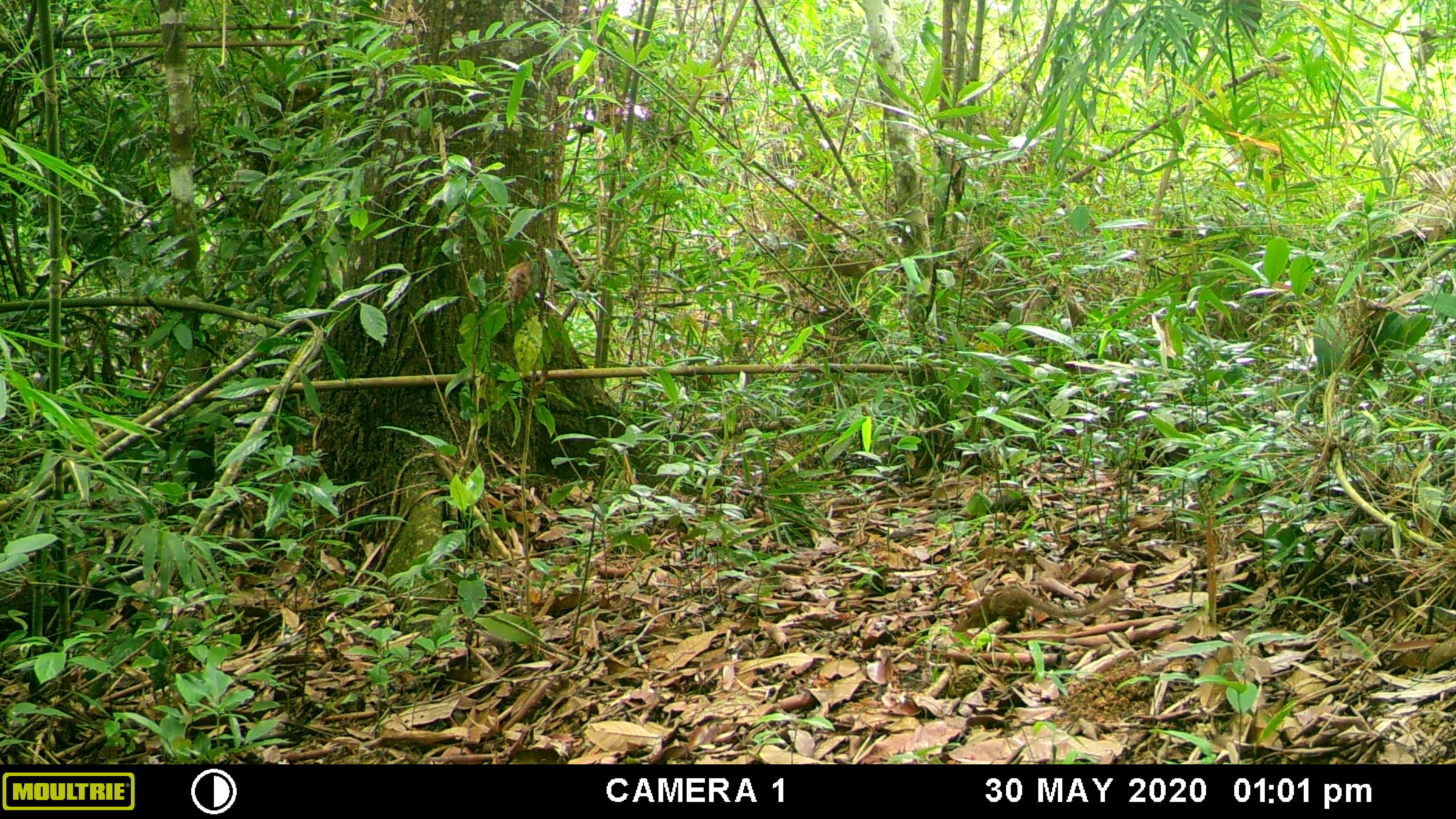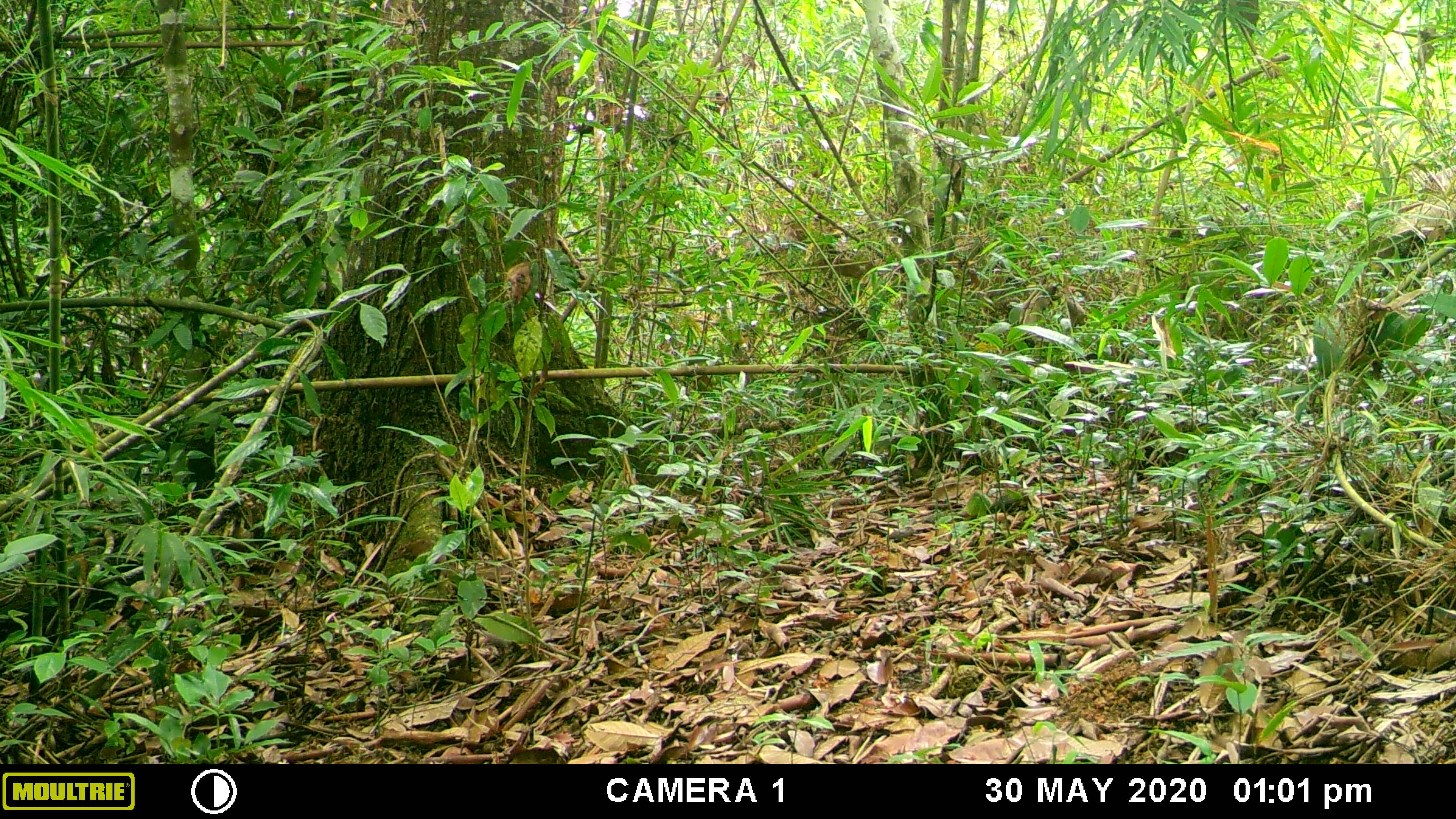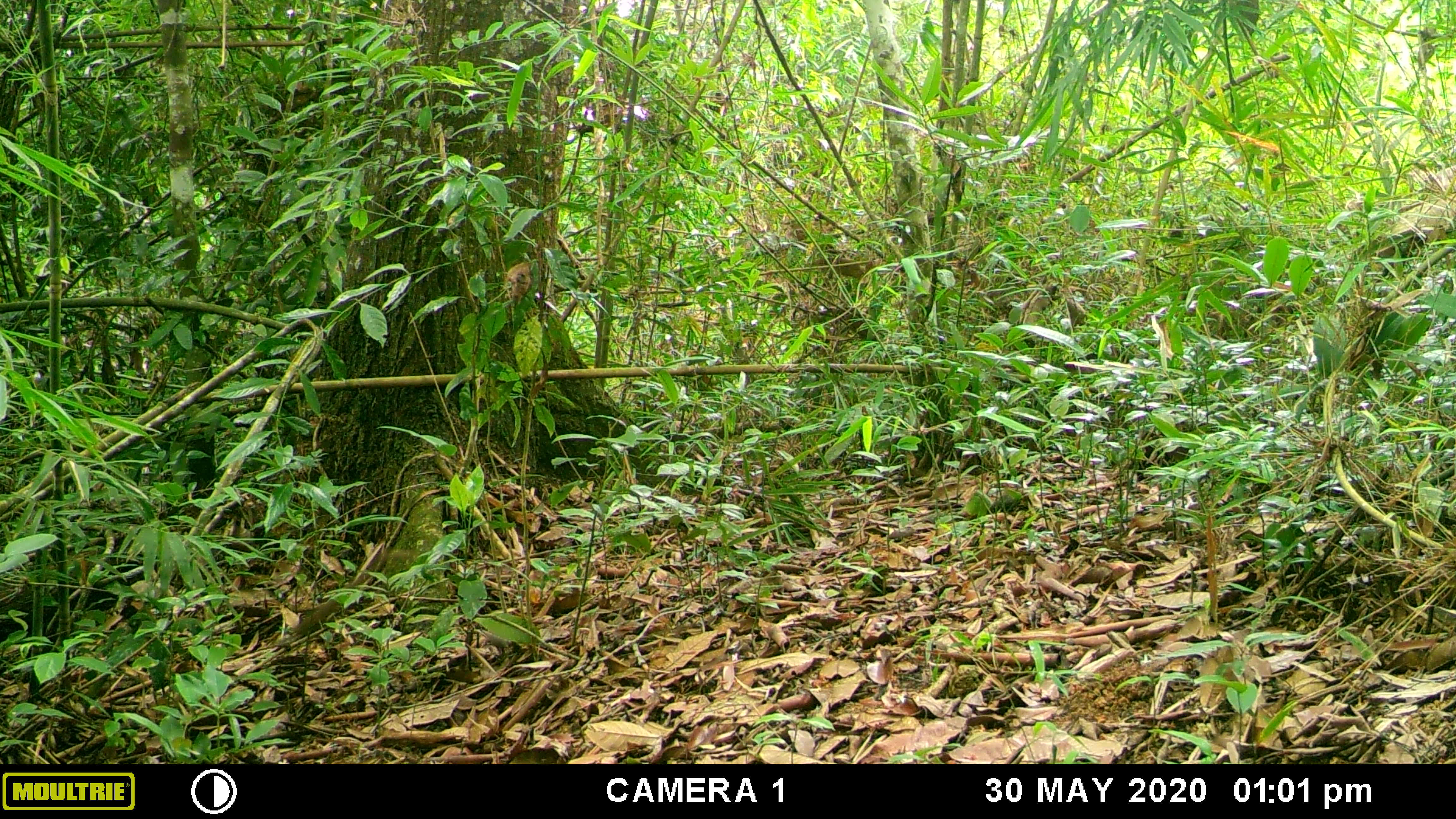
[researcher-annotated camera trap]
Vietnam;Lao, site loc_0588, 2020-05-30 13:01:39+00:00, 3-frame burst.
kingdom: Animalia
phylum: Chordata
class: Mammalia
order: Scandentia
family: Tupaiidae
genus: Tupaia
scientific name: Tupaia belangeri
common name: northern treeshrew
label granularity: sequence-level